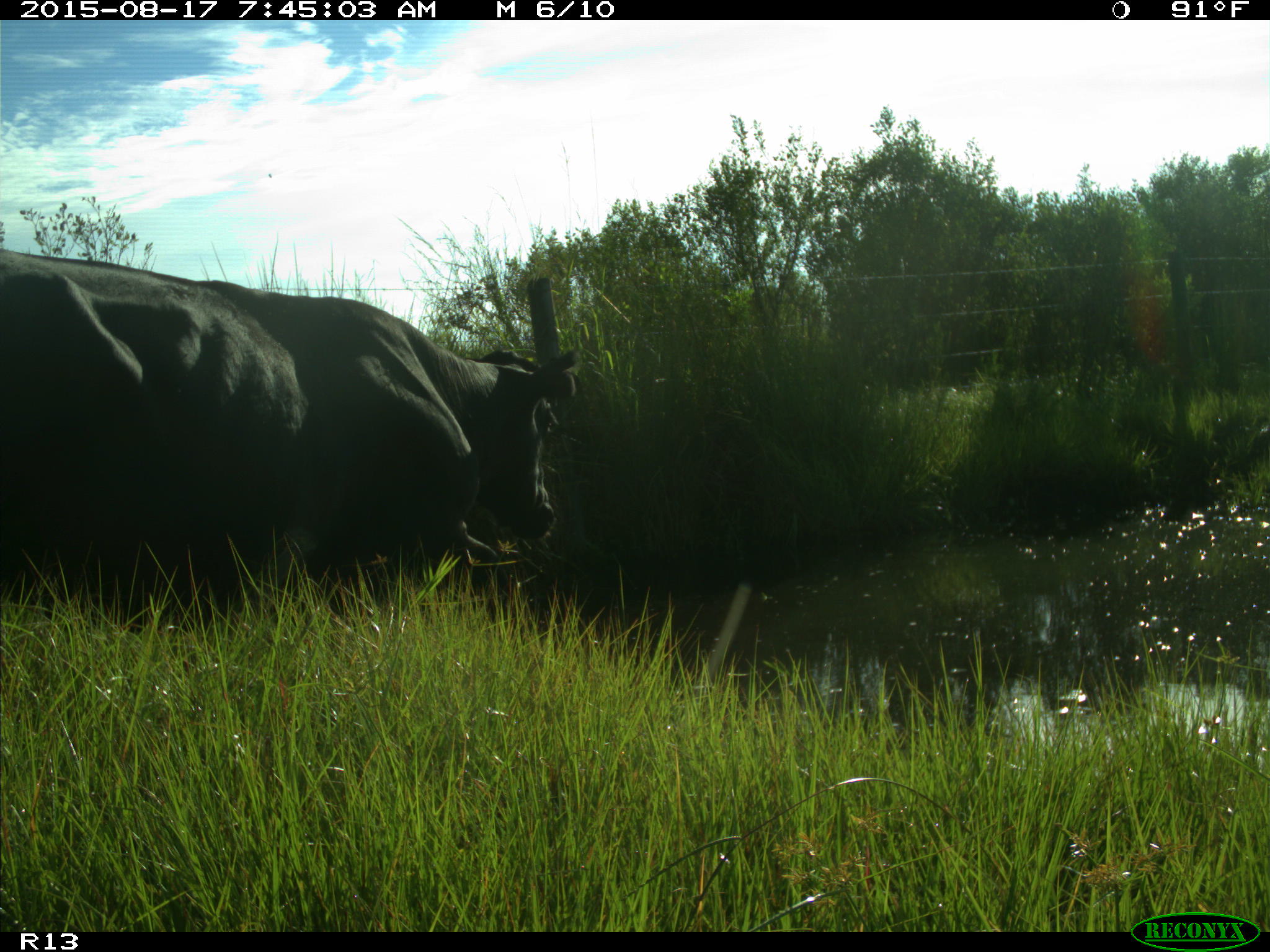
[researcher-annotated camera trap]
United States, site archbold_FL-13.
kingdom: Animalia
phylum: Chordata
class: Mammalia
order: Artiodactyla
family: Bovidae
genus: Bos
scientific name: Bos taurus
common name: domestic cow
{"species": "Bos taurus (domestic cow)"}